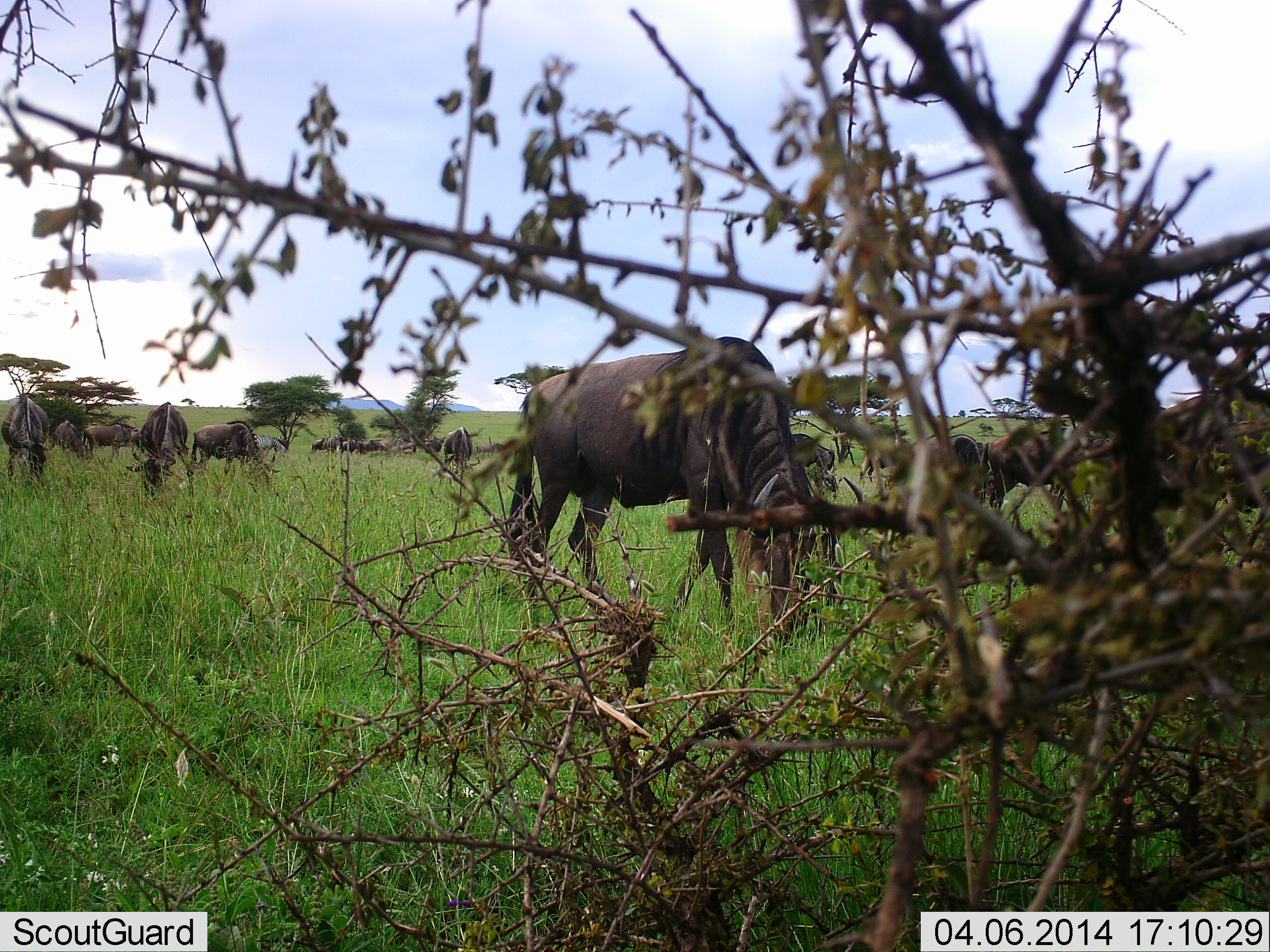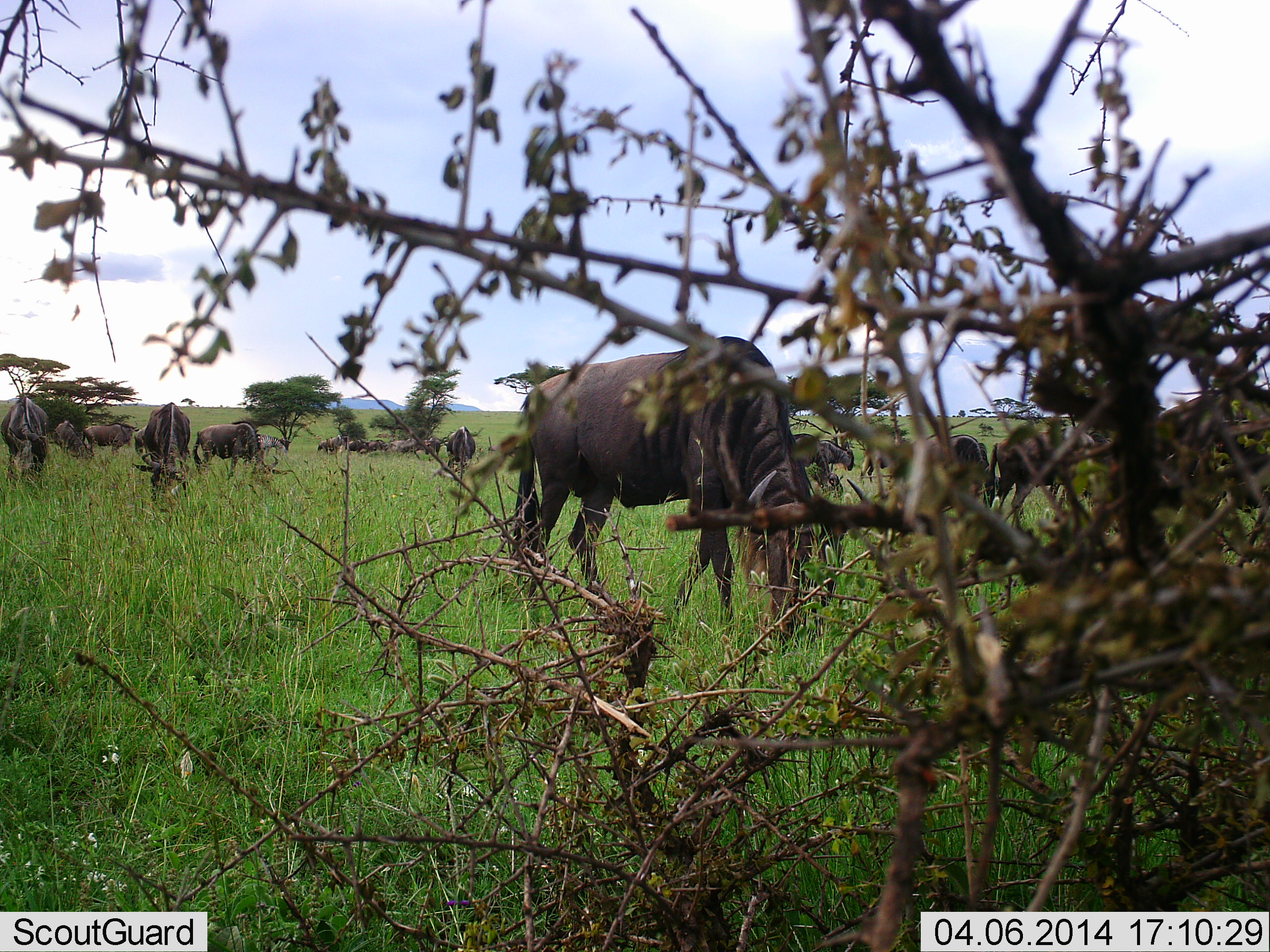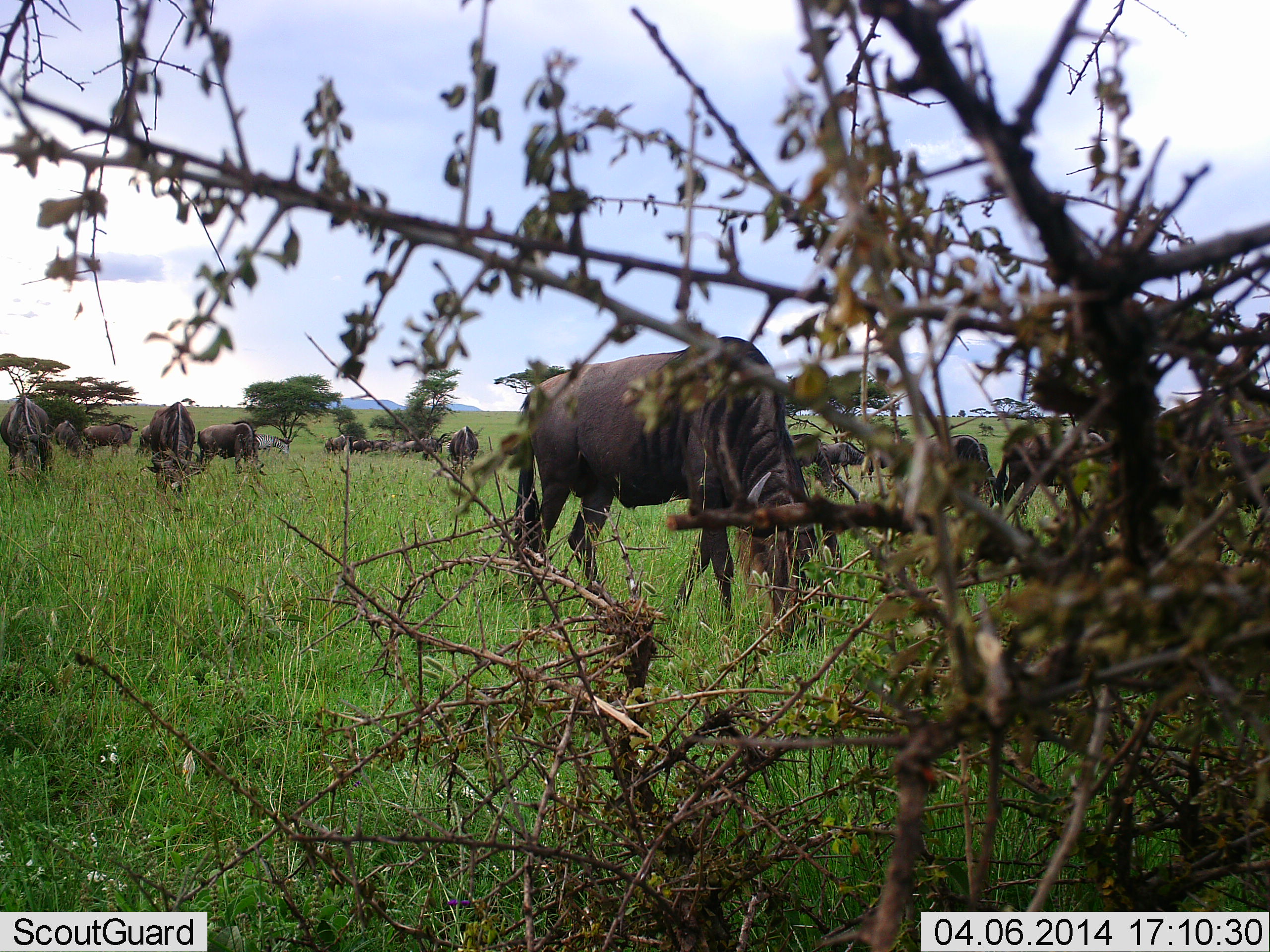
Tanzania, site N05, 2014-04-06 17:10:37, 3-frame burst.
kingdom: Animalia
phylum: Chordata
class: Mammalia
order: Artiodactyla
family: Bovidae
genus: Connochaetes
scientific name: Connochaetes taurinus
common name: blue wildebeest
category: wildebeest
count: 11-50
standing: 27%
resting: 0%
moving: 9%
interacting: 0%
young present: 0%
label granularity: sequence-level